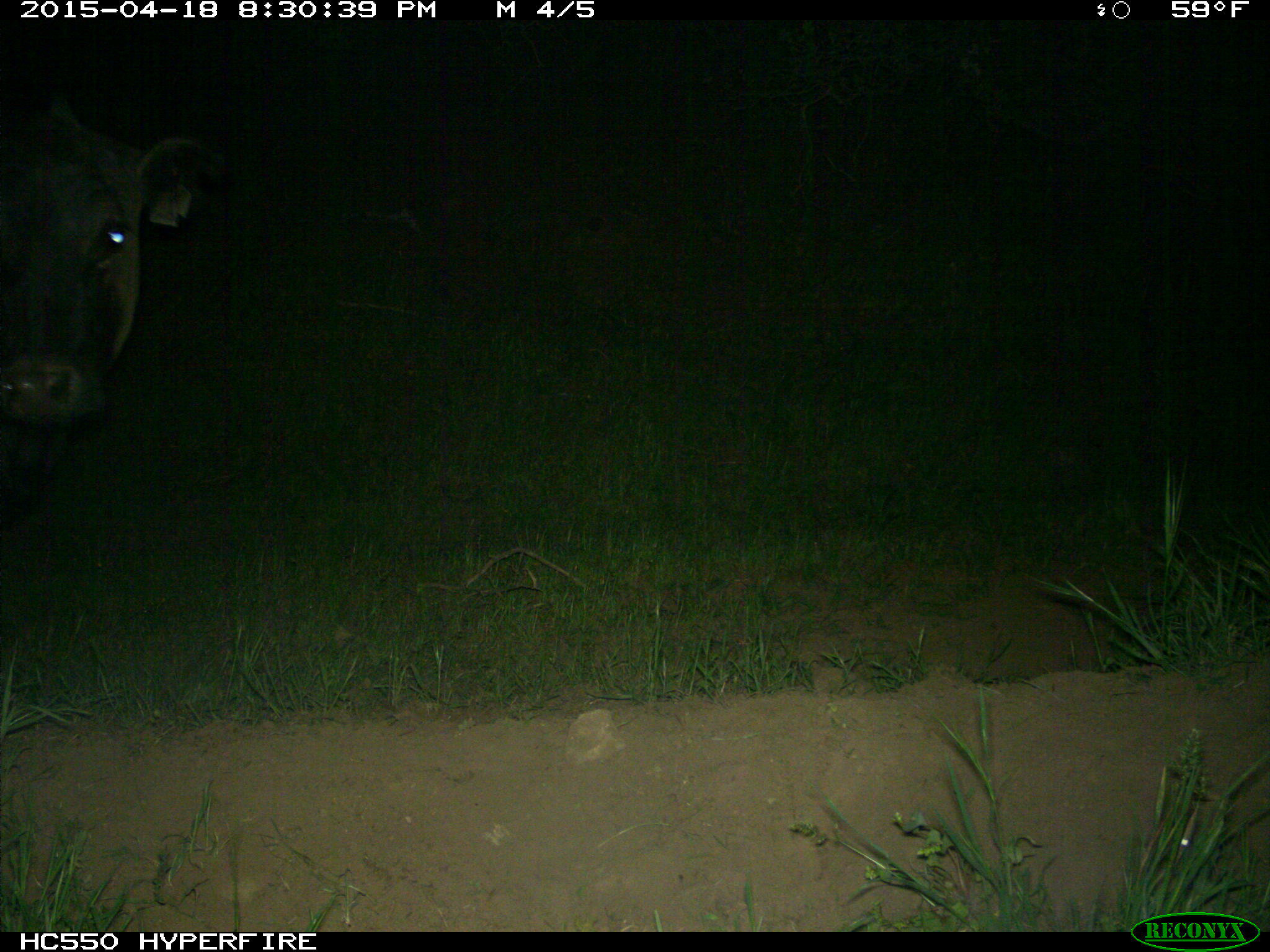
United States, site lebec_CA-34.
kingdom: Animalia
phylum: Chordata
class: Mammalia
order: Artiodactyla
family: Bovidae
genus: Bos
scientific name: Bos taurus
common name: domestic cow